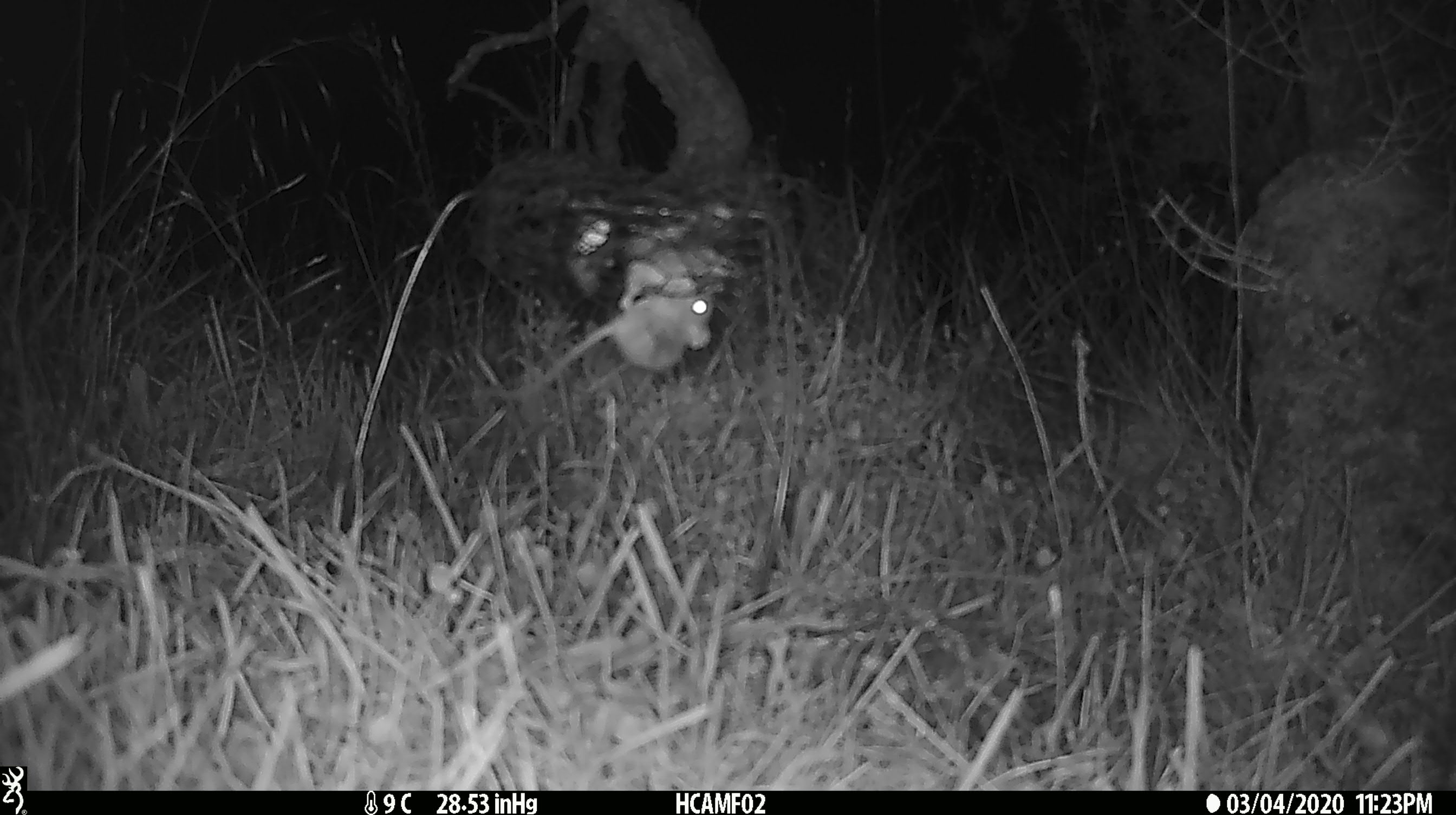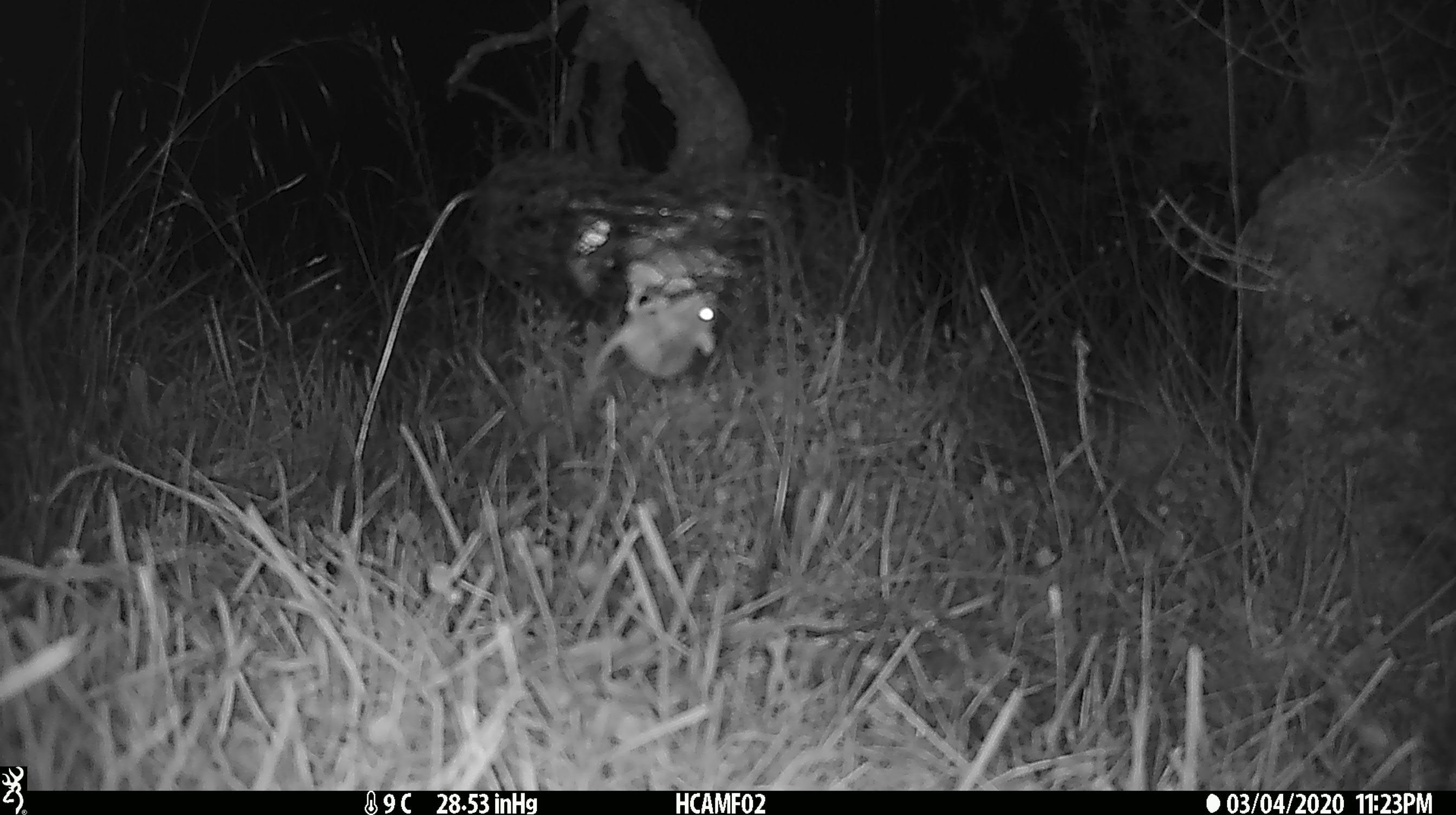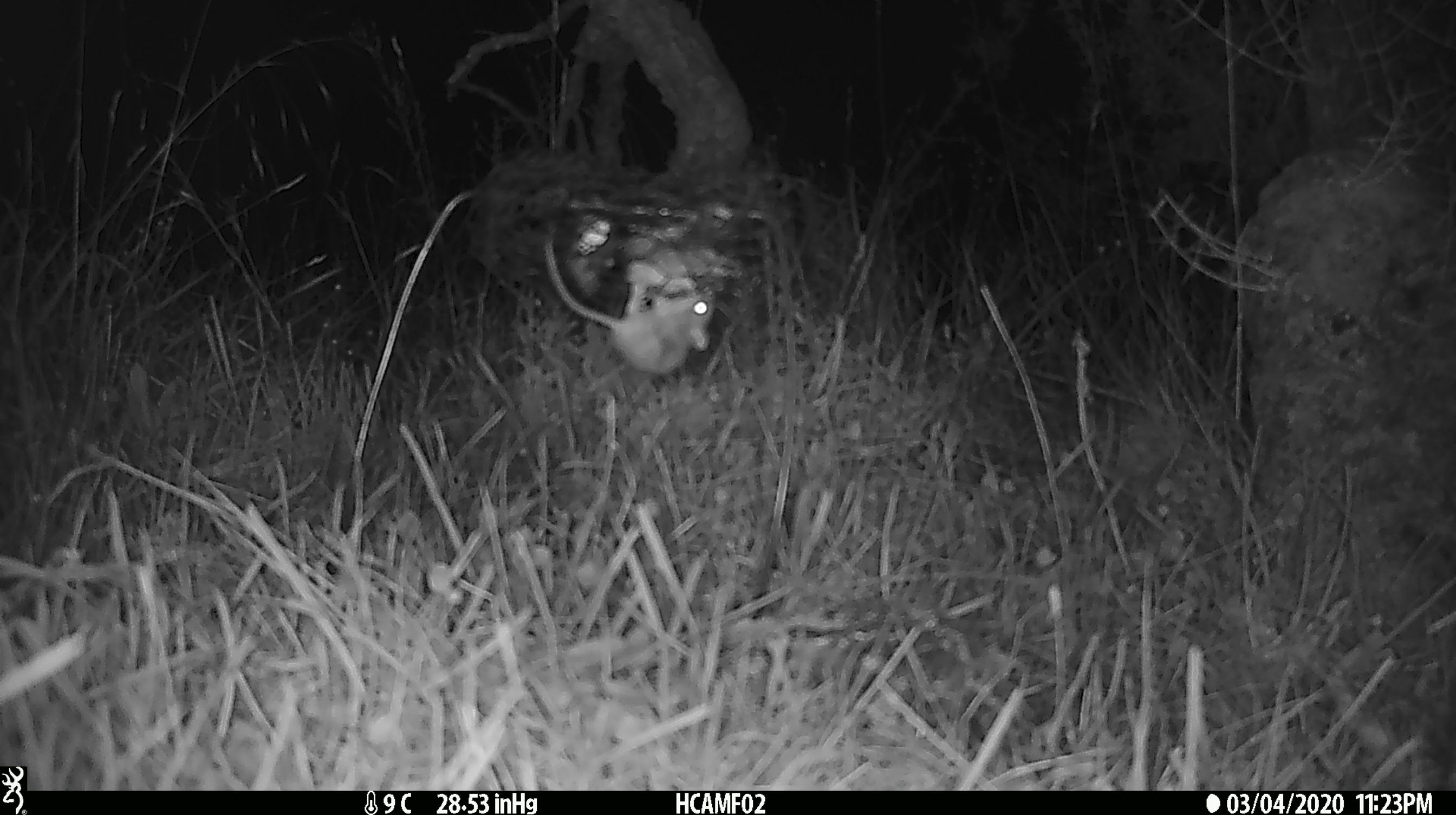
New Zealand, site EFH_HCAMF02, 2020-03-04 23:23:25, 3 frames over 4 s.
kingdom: Animalia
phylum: Chordata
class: Mammalia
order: Rodentia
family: Muridae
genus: Mus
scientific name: Mus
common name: mouse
Mouse (Mus).